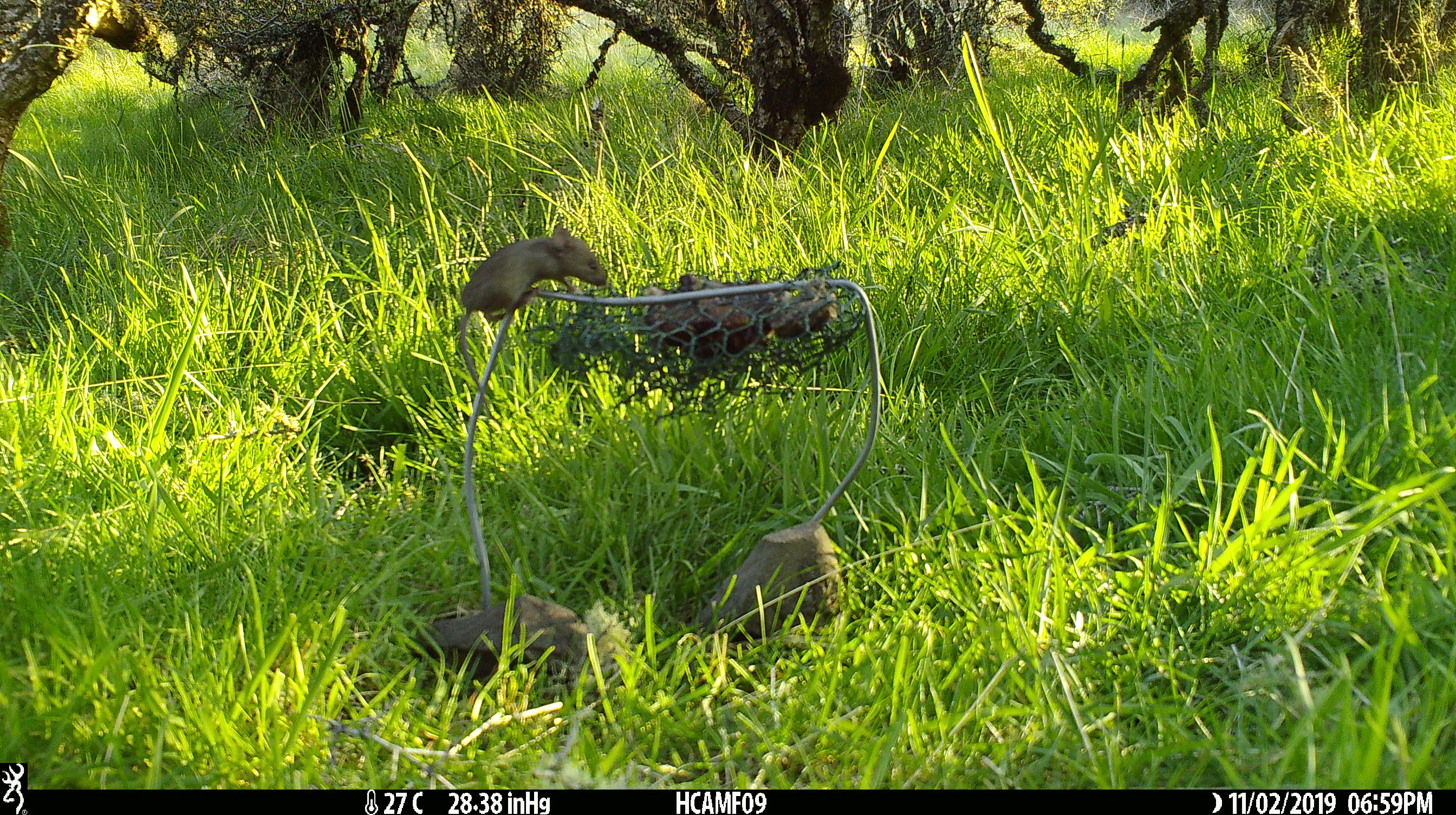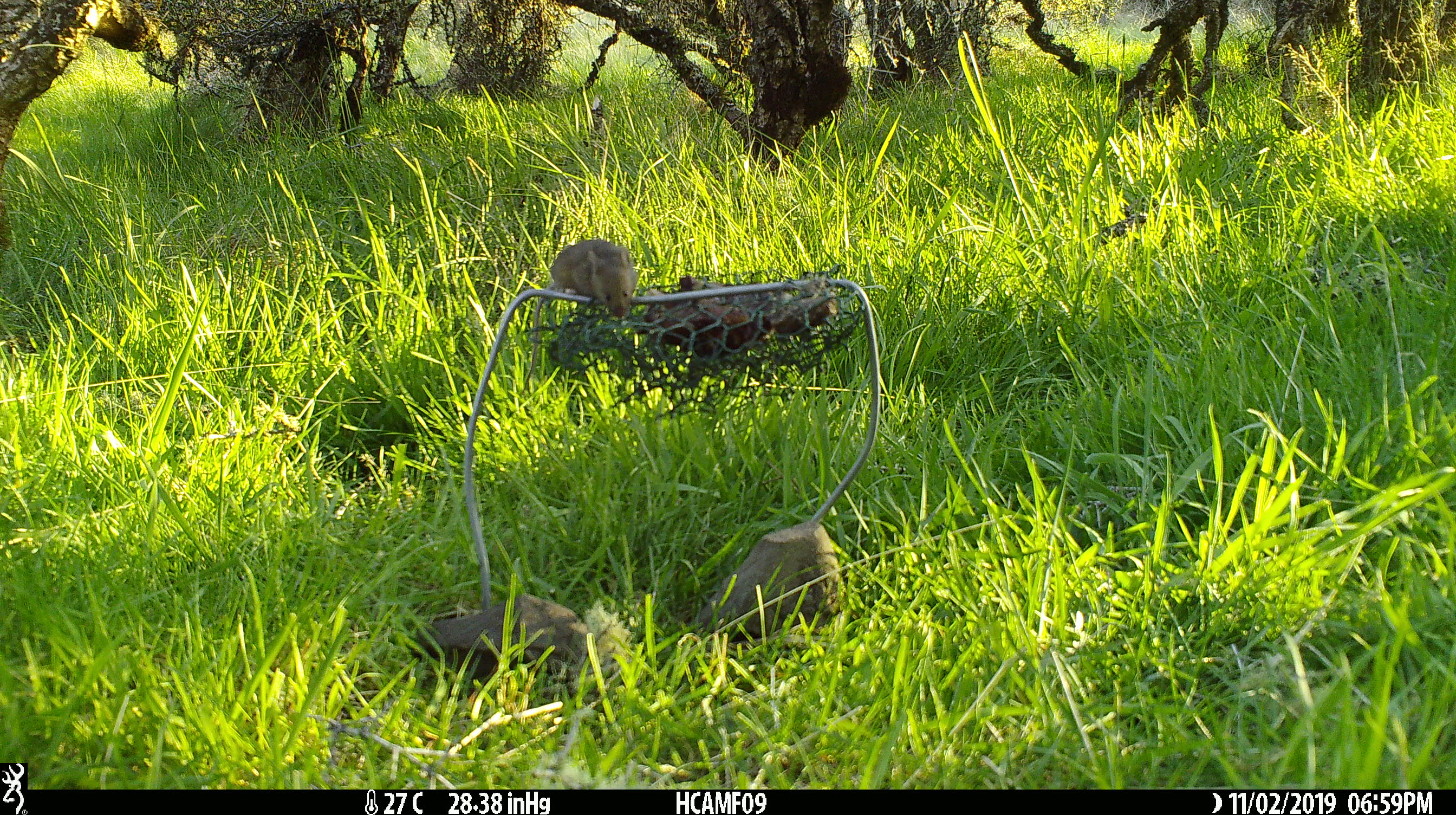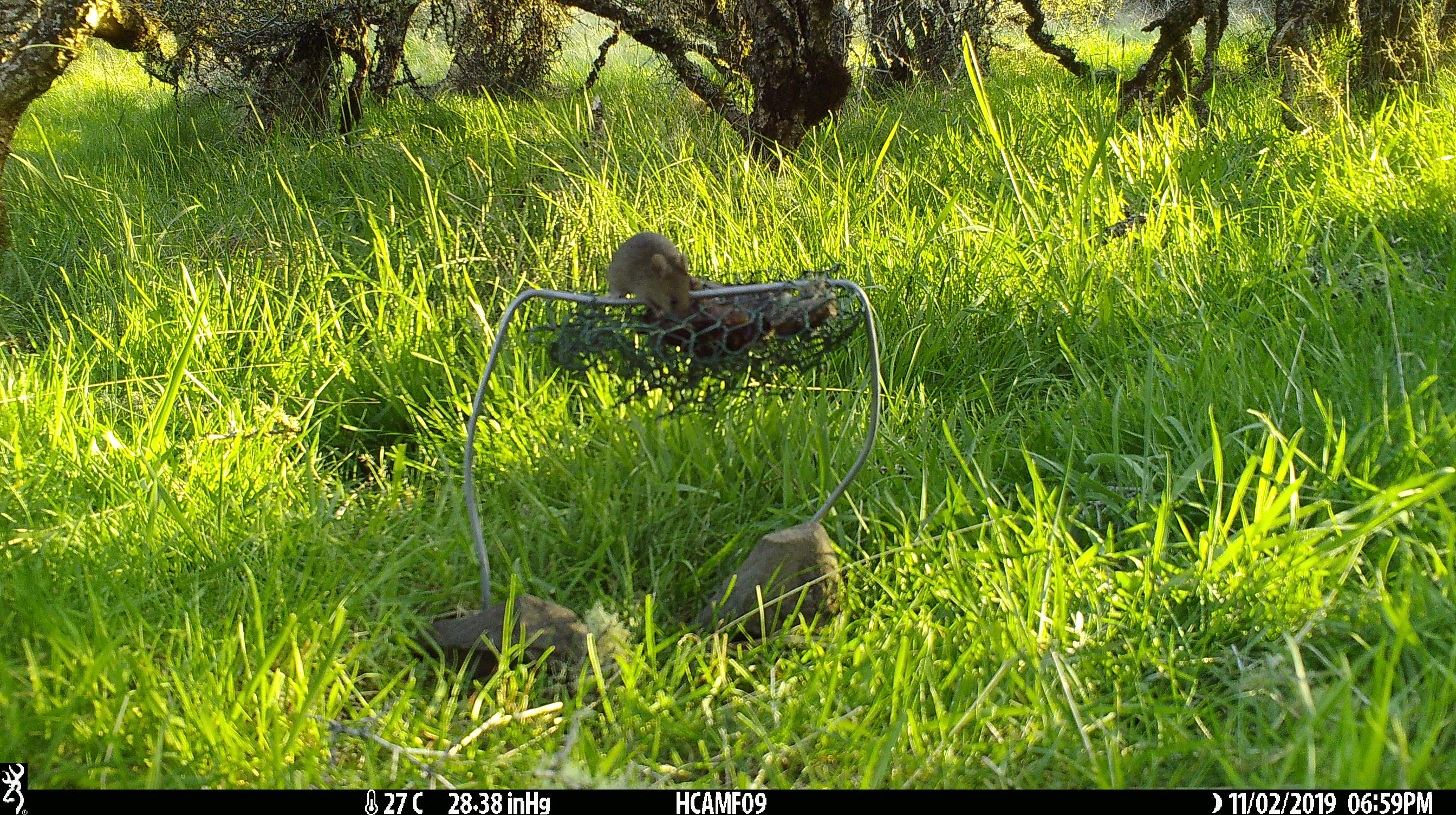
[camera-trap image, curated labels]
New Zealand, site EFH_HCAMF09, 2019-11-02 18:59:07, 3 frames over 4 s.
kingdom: Animalia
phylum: Chordata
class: Mammalia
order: Rodentia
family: Muridae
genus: Mus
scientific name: Mus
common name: mouse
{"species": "mouse (Mus)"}